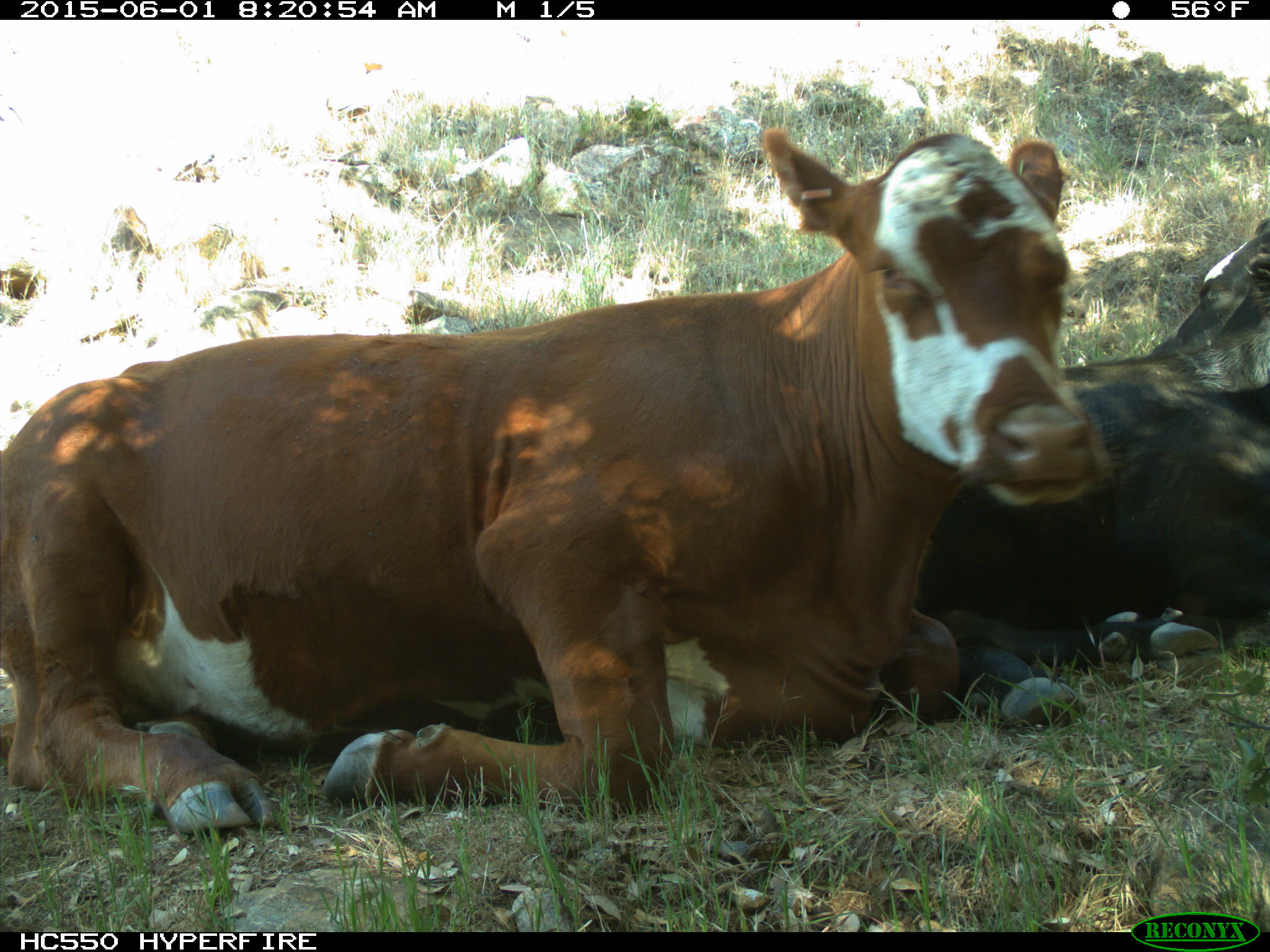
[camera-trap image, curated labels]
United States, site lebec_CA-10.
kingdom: Animalia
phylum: Chordata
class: Mammalia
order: Artiodactyla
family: Bovidae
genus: Bos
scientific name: Bos taurus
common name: domestic cow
Bos taurus (domestic cow).